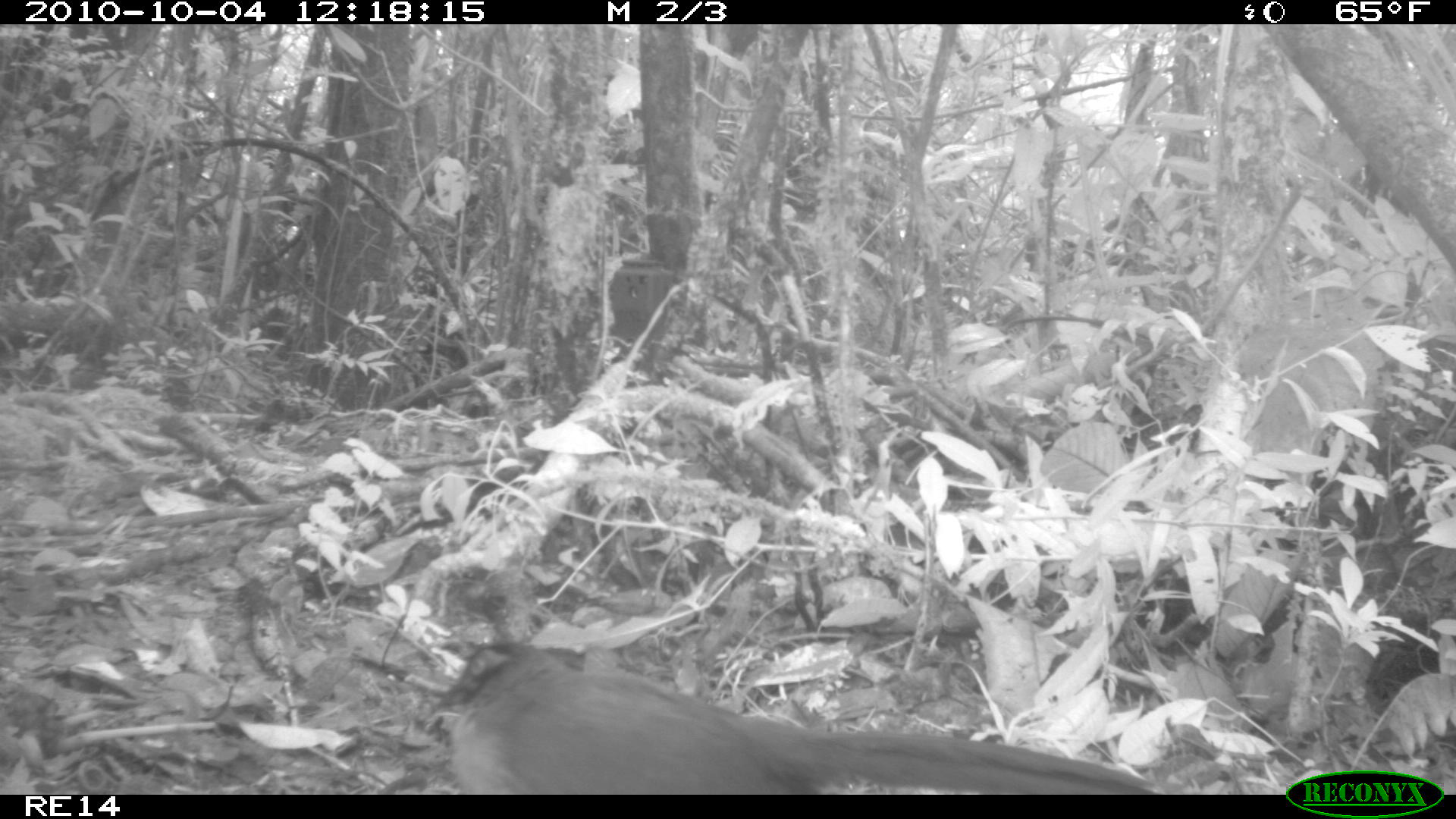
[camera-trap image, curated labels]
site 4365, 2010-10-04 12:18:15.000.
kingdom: Animalia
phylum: Chordata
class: Aves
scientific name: Aves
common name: bird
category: unknown bird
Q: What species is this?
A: Unknown bird (bird) (Aves).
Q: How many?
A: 1.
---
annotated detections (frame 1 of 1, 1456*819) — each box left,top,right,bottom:
unknown bird: 435,643,1156,795